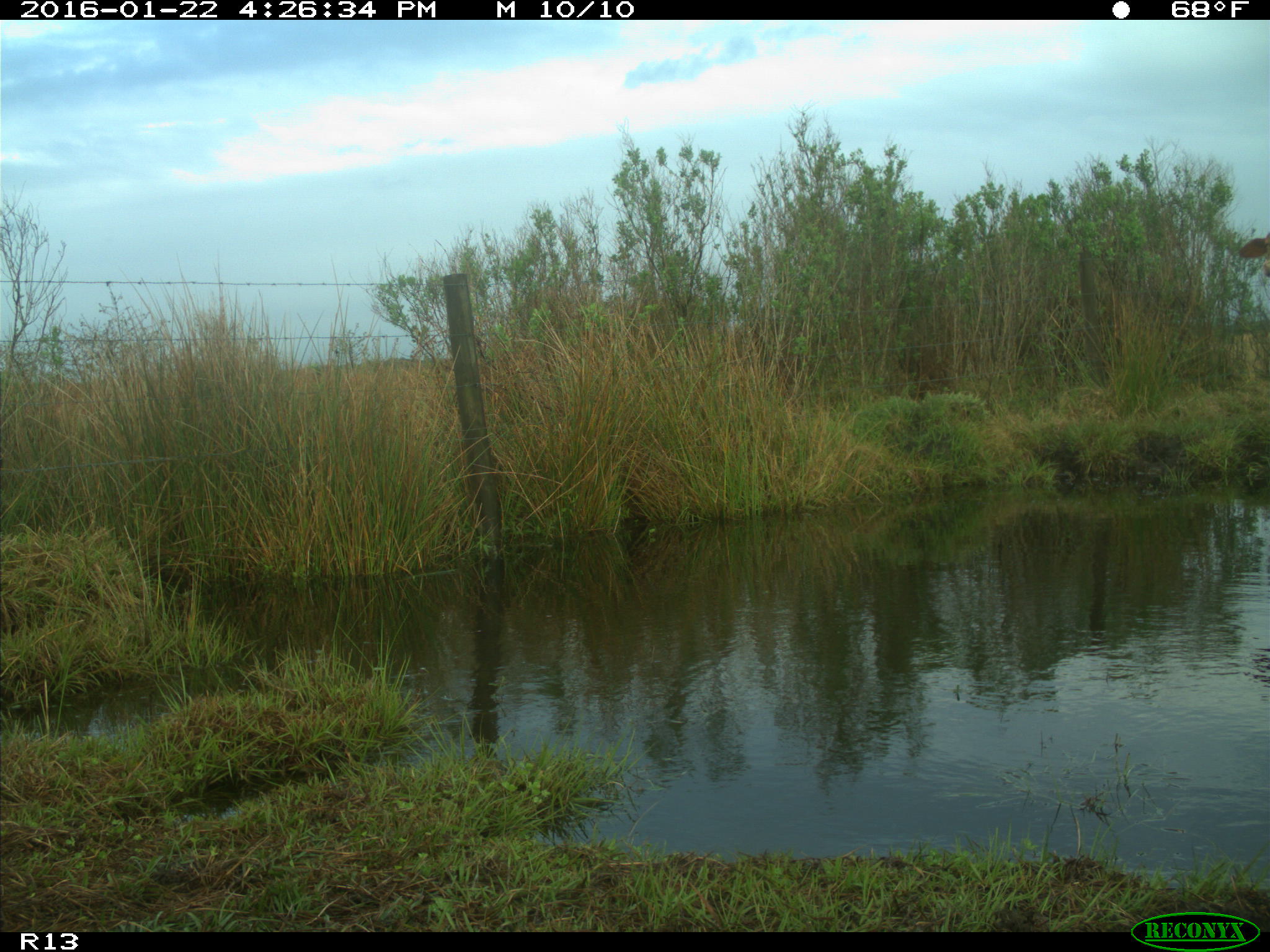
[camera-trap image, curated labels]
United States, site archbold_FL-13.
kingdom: Animalia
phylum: Chordata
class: Mammalia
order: Artiodactyla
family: Bovidae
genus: Bos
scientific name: Bos taurus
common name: domestic cow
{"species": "Bos taurus (domestic cow)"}